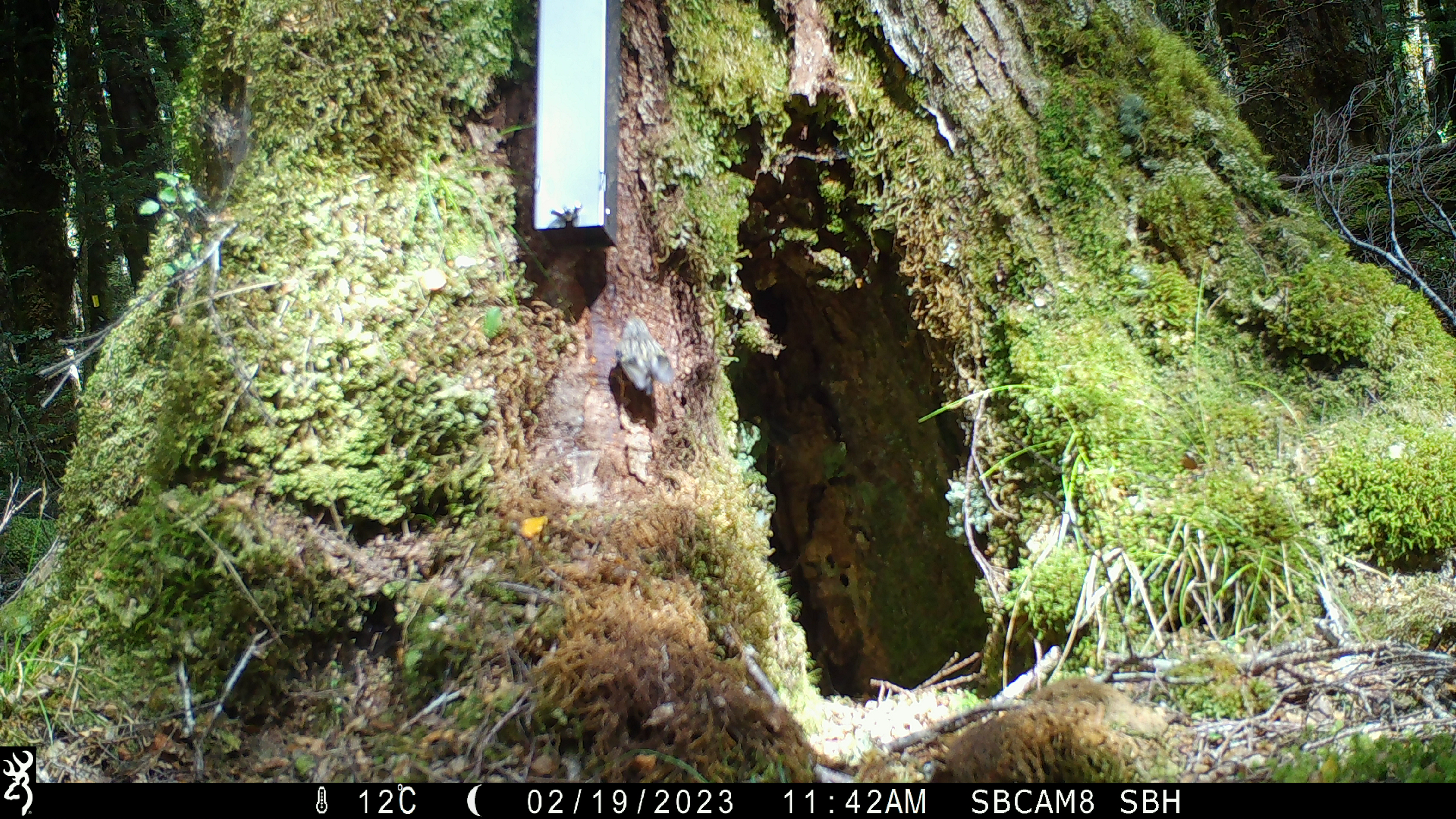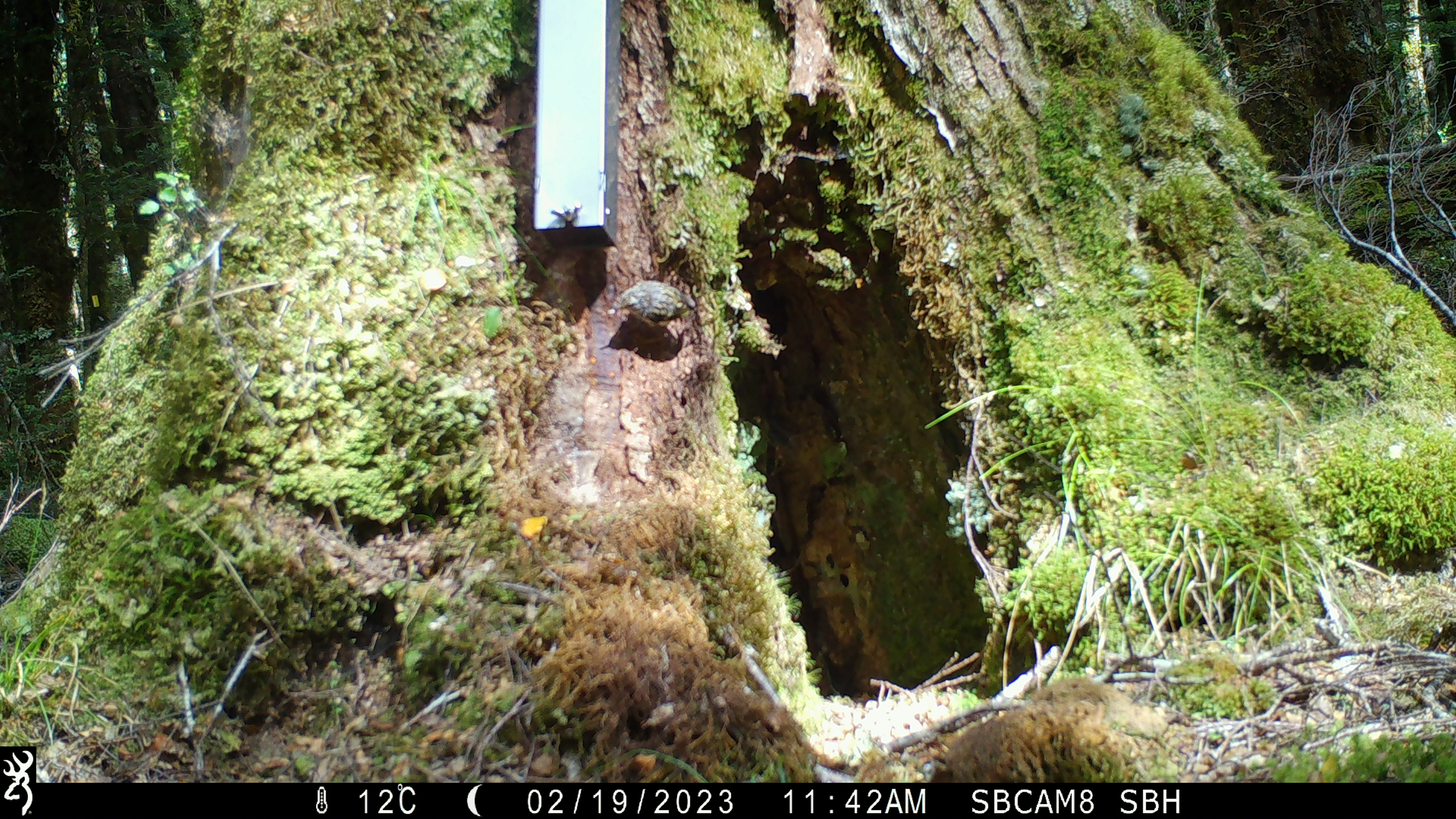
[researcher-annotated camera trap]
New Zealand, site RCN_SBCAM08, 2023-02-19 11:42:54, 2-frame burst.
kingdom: Animalia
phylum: Chordata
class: Aves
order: Passeriformes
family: Acanthisittidae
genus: Acanthisitta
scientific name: Acanthisitta chloris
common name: rifleman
Rifleman (Acanthisitta chloris).